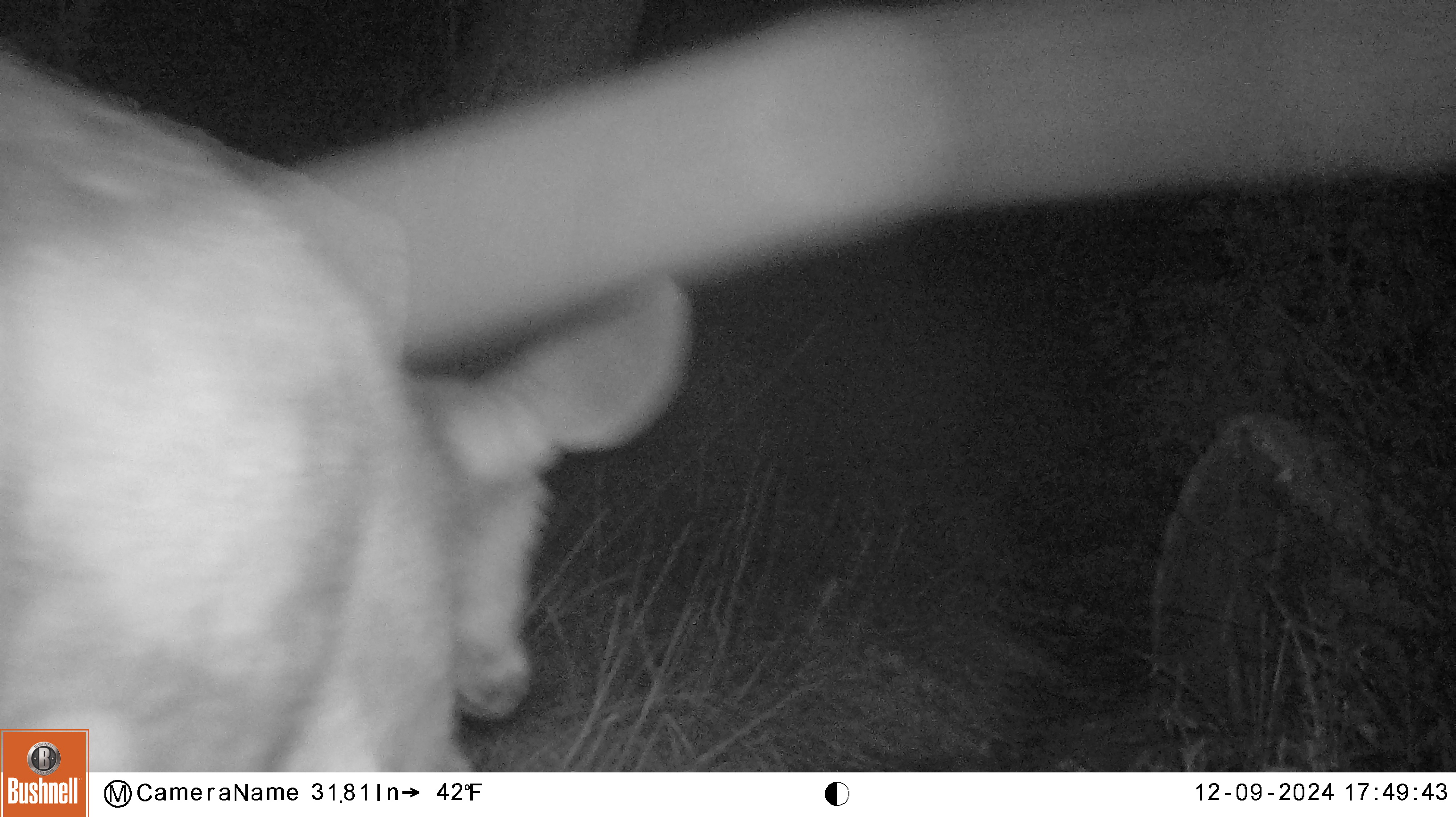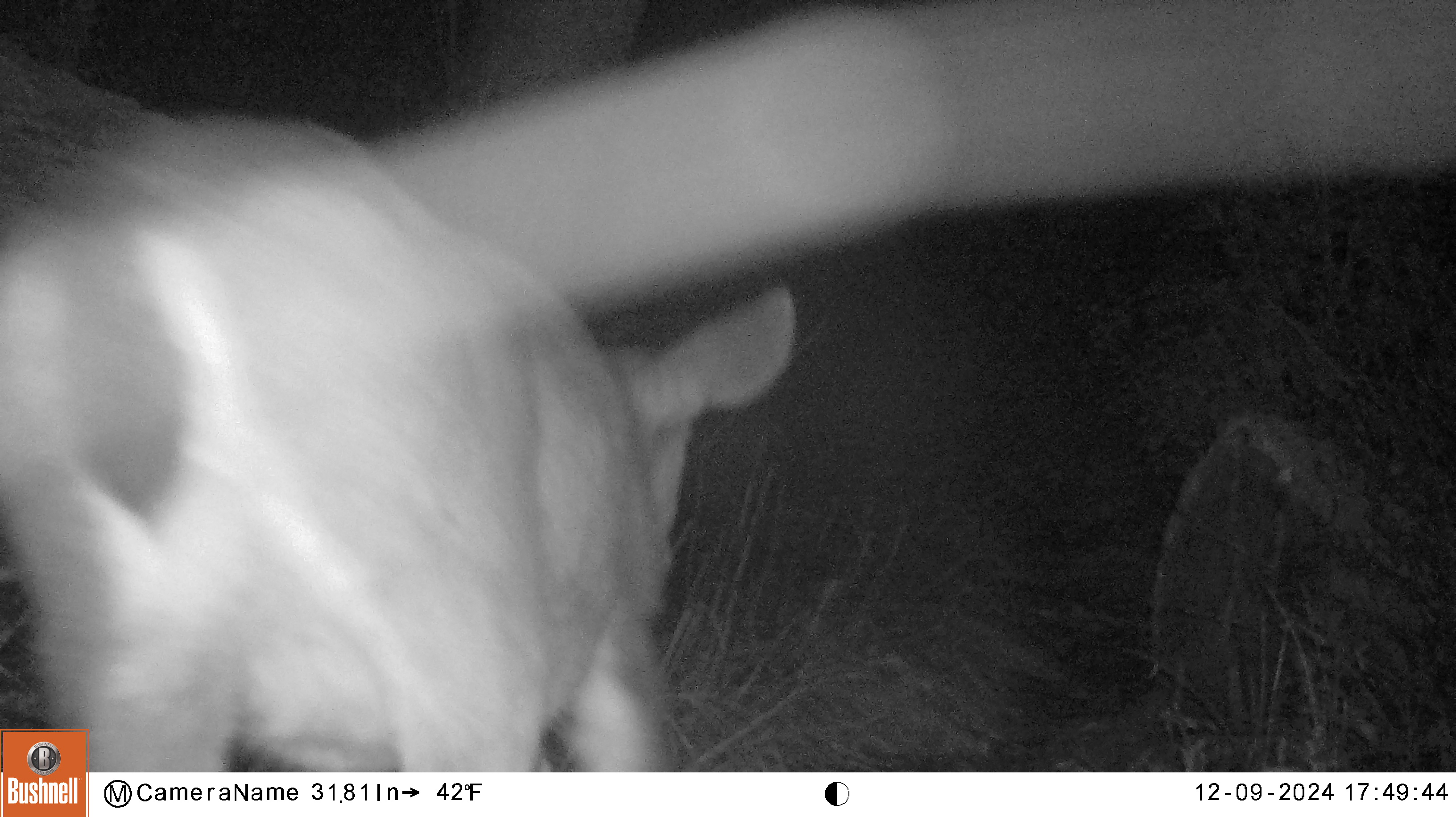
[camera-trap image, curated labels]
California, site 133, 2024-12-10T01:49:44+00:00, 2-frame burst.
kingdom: Animalia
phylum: Chordata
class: Mammalia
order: Artiodactyla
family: Cervidae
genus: Odocoileus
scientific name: Odocoileus hemionus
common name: mule deer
Mule deer (Odocoileus hemionus).